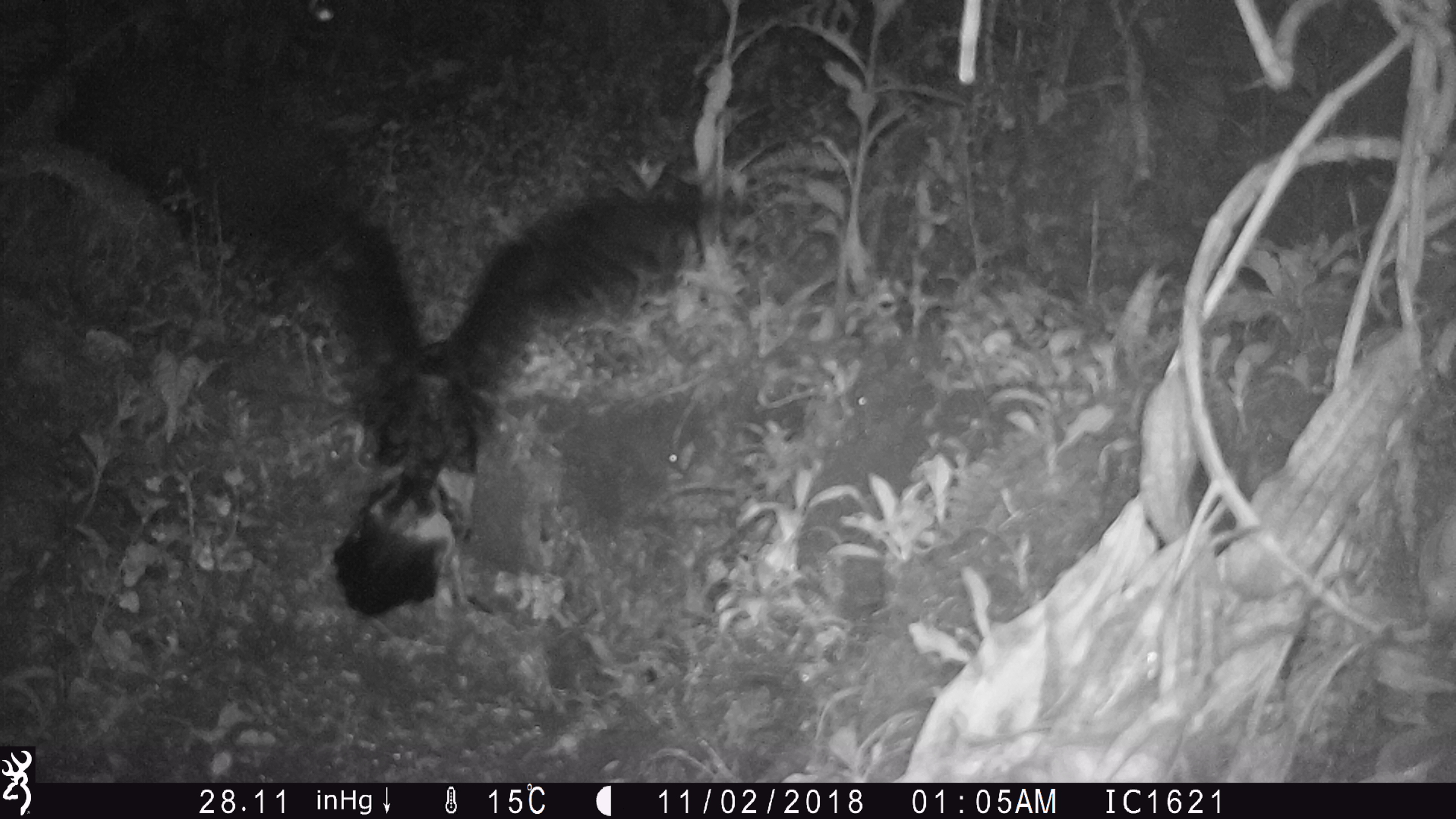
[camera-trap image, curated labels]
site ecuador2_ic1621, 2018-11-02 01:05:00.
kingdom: Animalia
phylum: Chordata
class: Aves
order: Procellariiformes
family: Procellariidae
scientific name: Procellariidae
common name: petrel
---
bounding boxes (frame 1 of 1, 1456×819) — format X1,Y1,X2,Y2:
petrel: 320,153,711,624